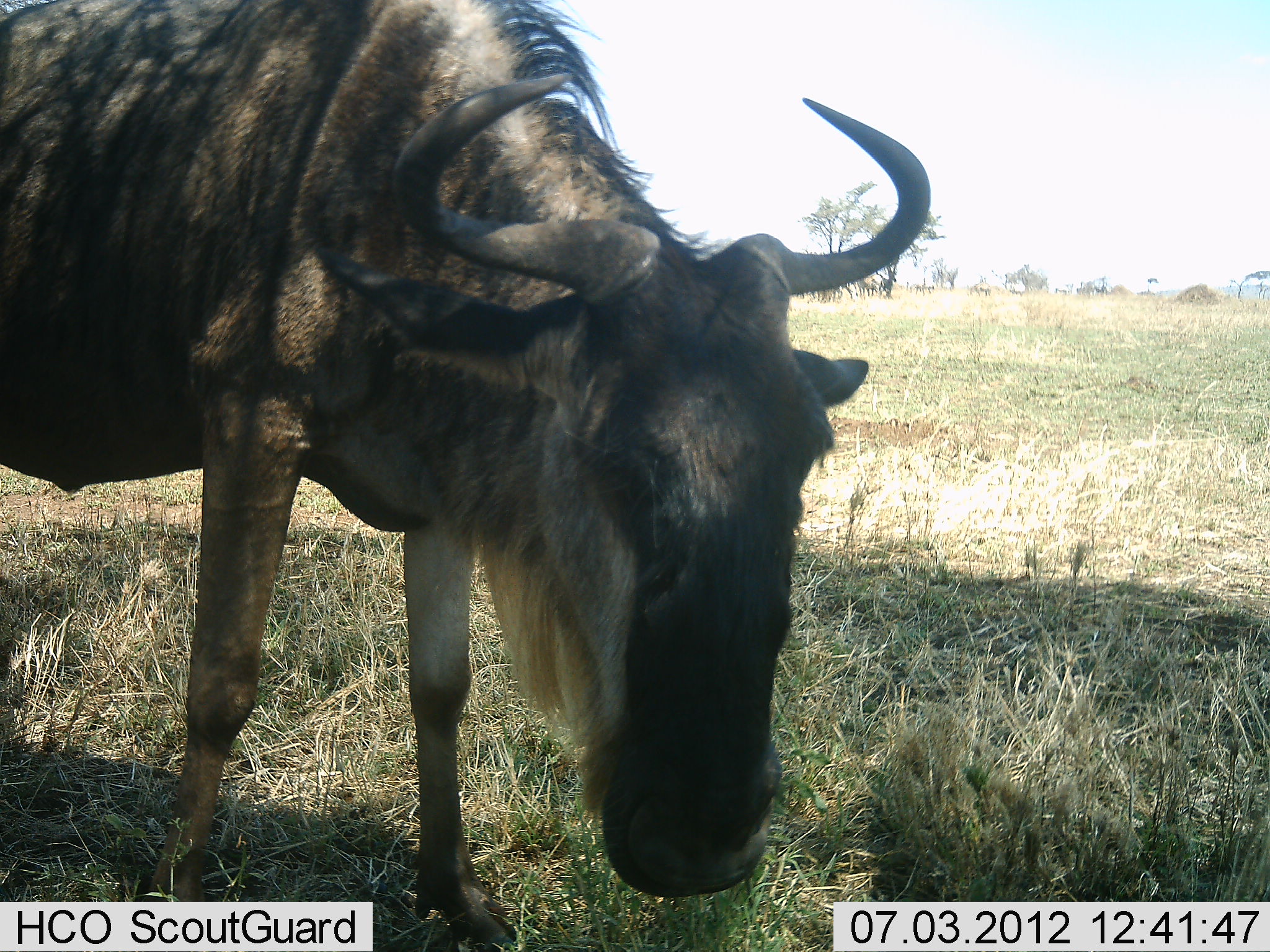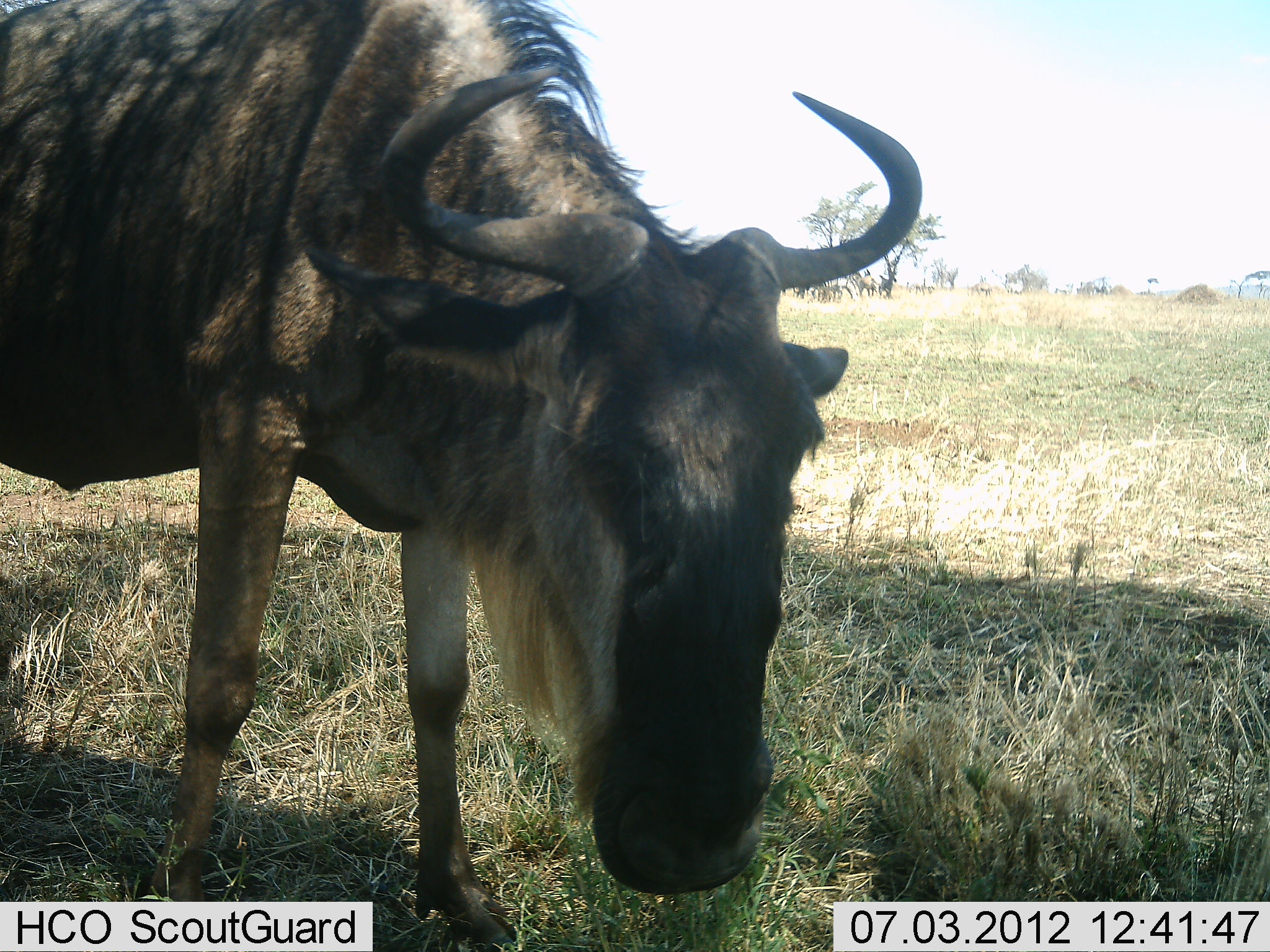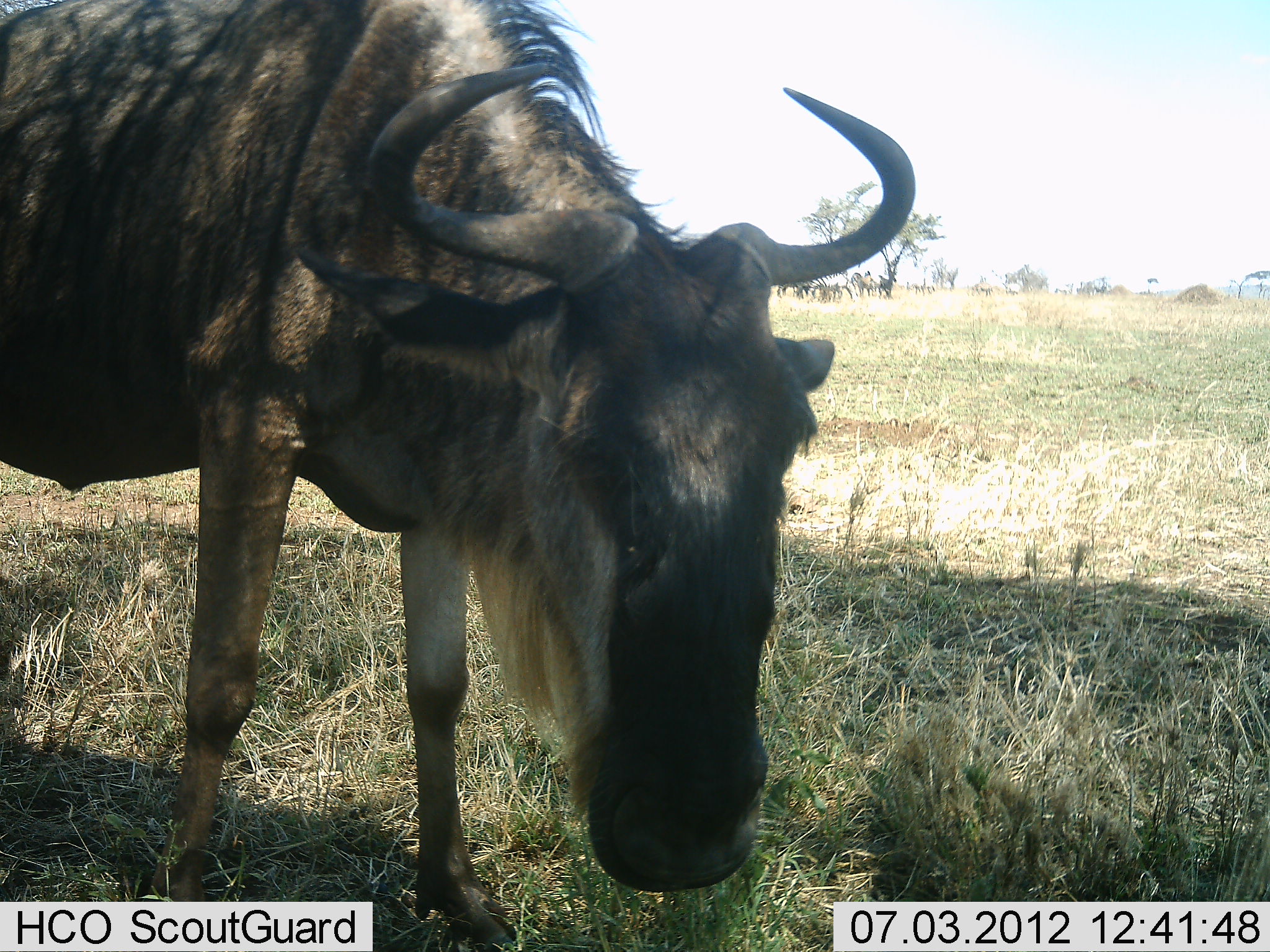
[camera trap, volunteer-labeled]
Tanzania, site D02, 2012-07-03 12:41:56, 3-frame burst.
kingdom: Animalia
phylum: Chordata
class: Mammalia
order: Artiodactyla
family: Bovidae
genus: Connochaetes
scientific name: Connochaetes taurinus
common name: blue wildebeest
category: wildebeest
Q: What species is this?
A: Wildebeest (blue wildebeest) (Connochaetes taurinus).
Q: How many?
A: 1.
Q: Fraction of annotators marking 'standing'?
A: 100%.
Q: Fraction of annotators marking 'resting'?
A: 0%.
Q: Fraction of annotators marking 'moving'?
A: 0%.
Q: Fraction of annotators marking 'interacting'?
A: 0%.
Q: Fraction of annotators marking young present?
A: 0%.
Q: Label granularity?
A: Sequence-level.